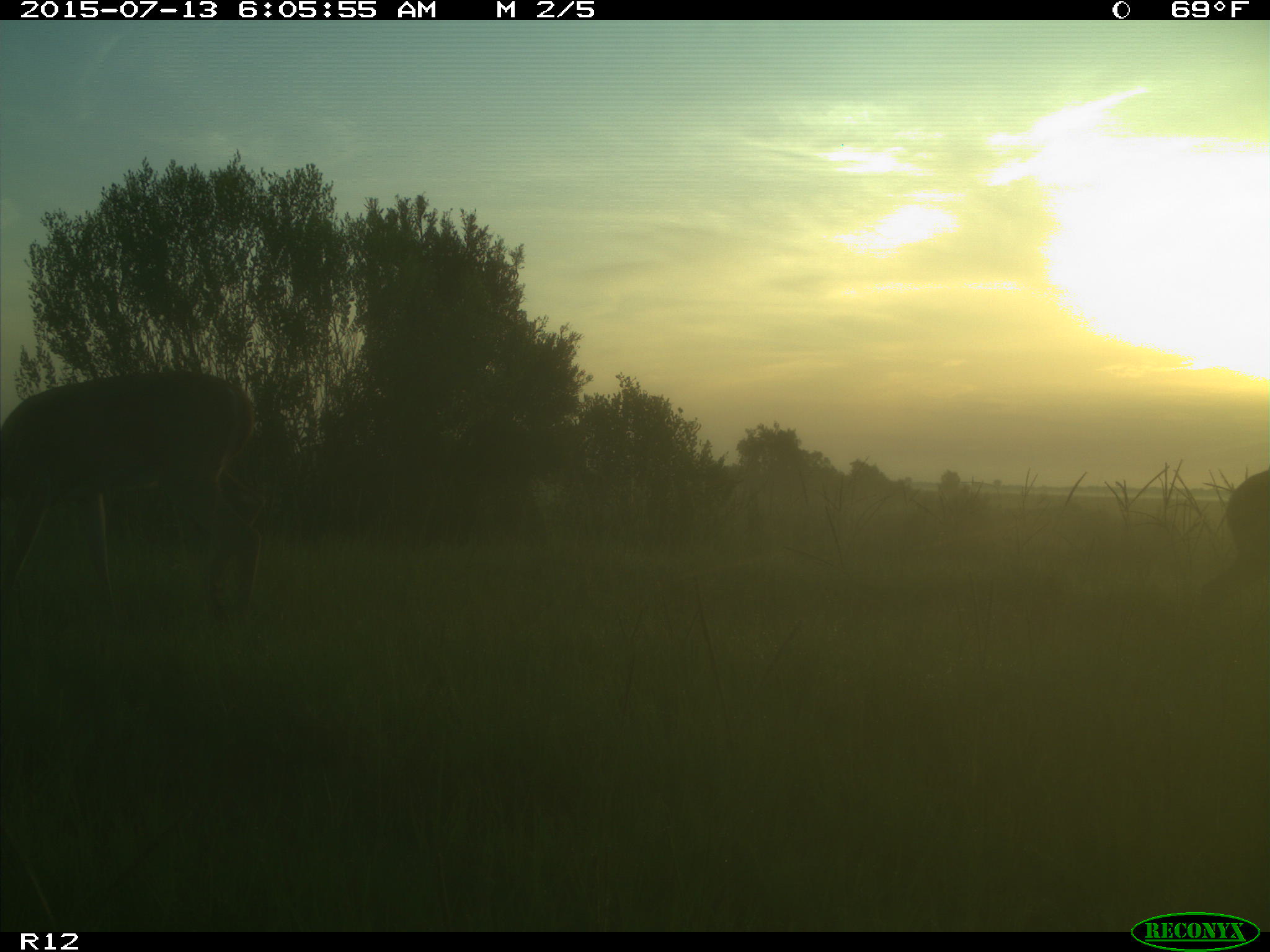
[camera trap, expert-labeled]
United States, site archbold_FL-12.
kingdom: Animalia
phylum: Chordata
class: Mammalia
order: Artiodactyla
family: Cervidae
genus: Odocoileus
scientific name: Odocoileus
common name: deer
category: unidentified deer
Unidentified deer (deer) (Odocoileus).